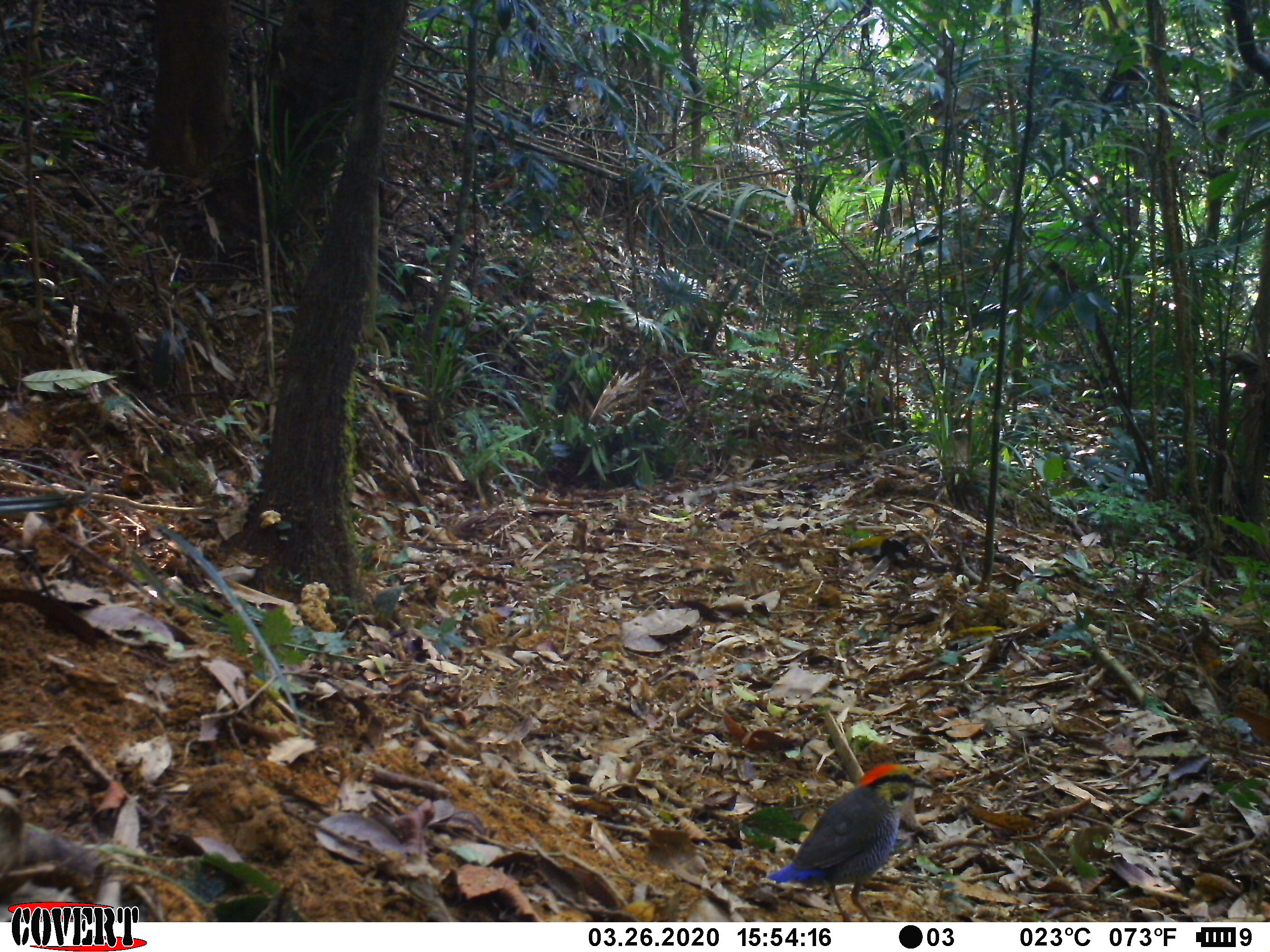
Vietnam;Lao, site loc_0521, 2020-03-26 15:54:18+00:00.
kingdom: Animalia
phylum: Chordata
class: Aves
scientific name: Aves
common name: bird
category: unidentified bird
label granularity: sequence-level